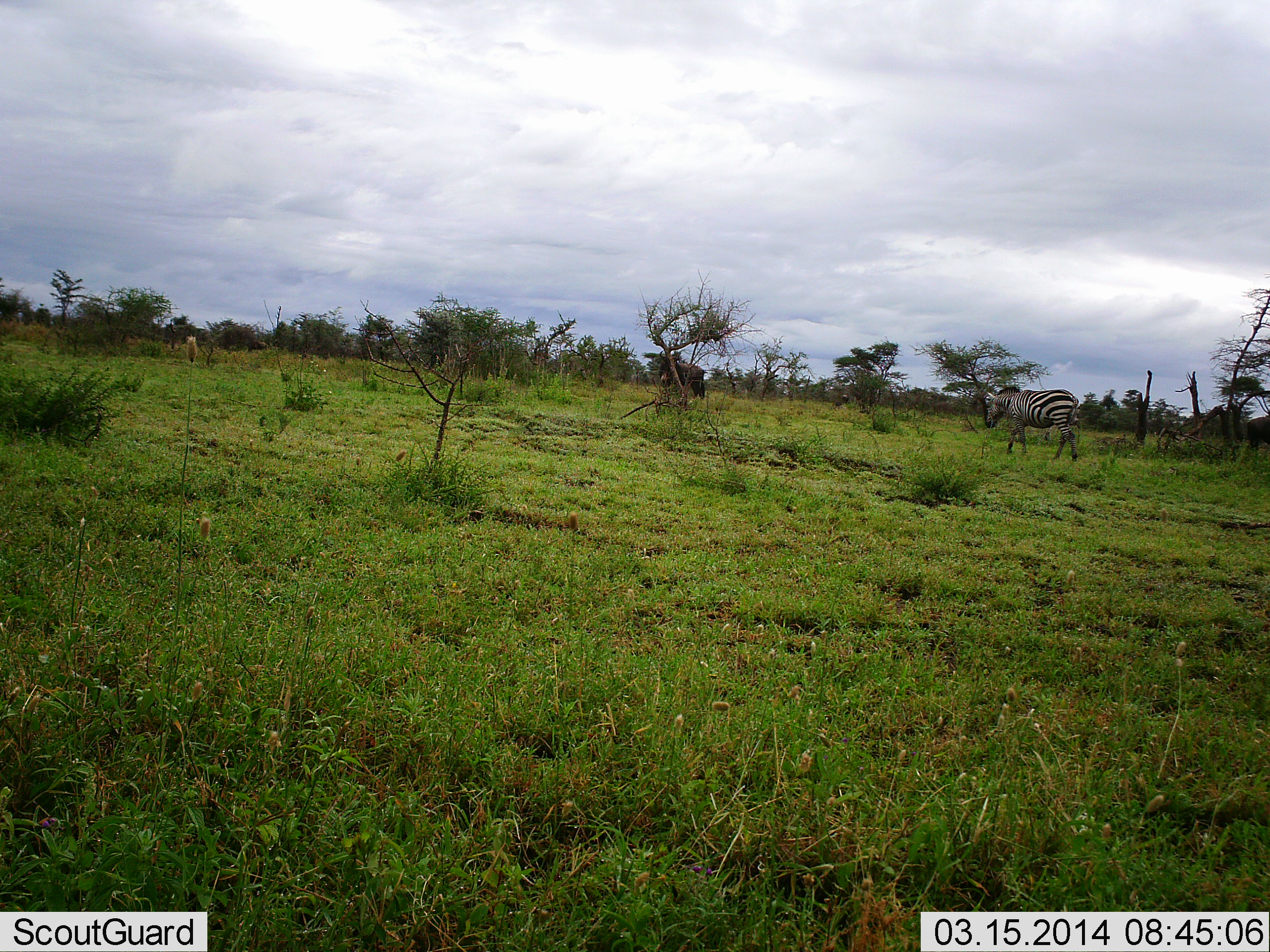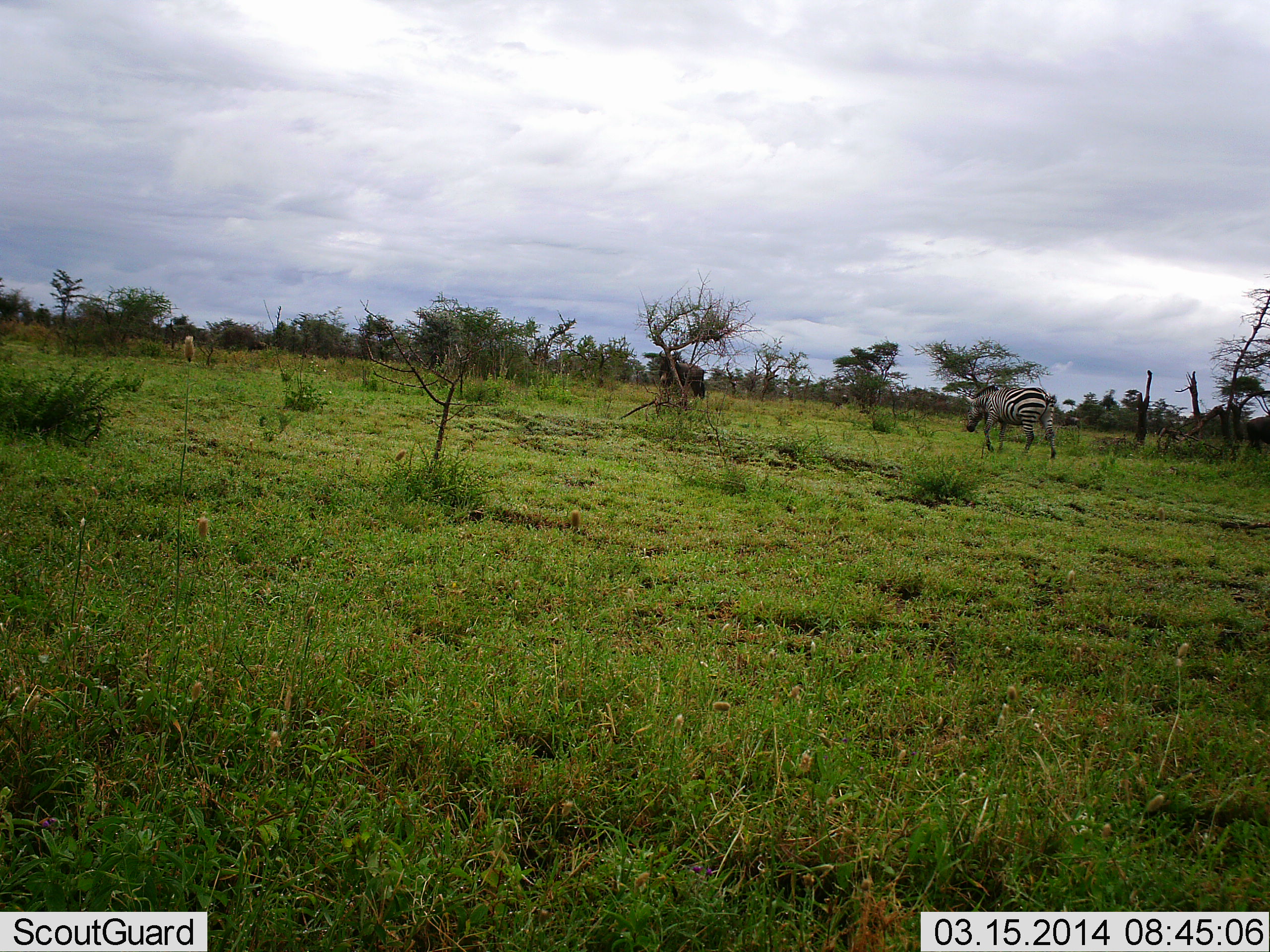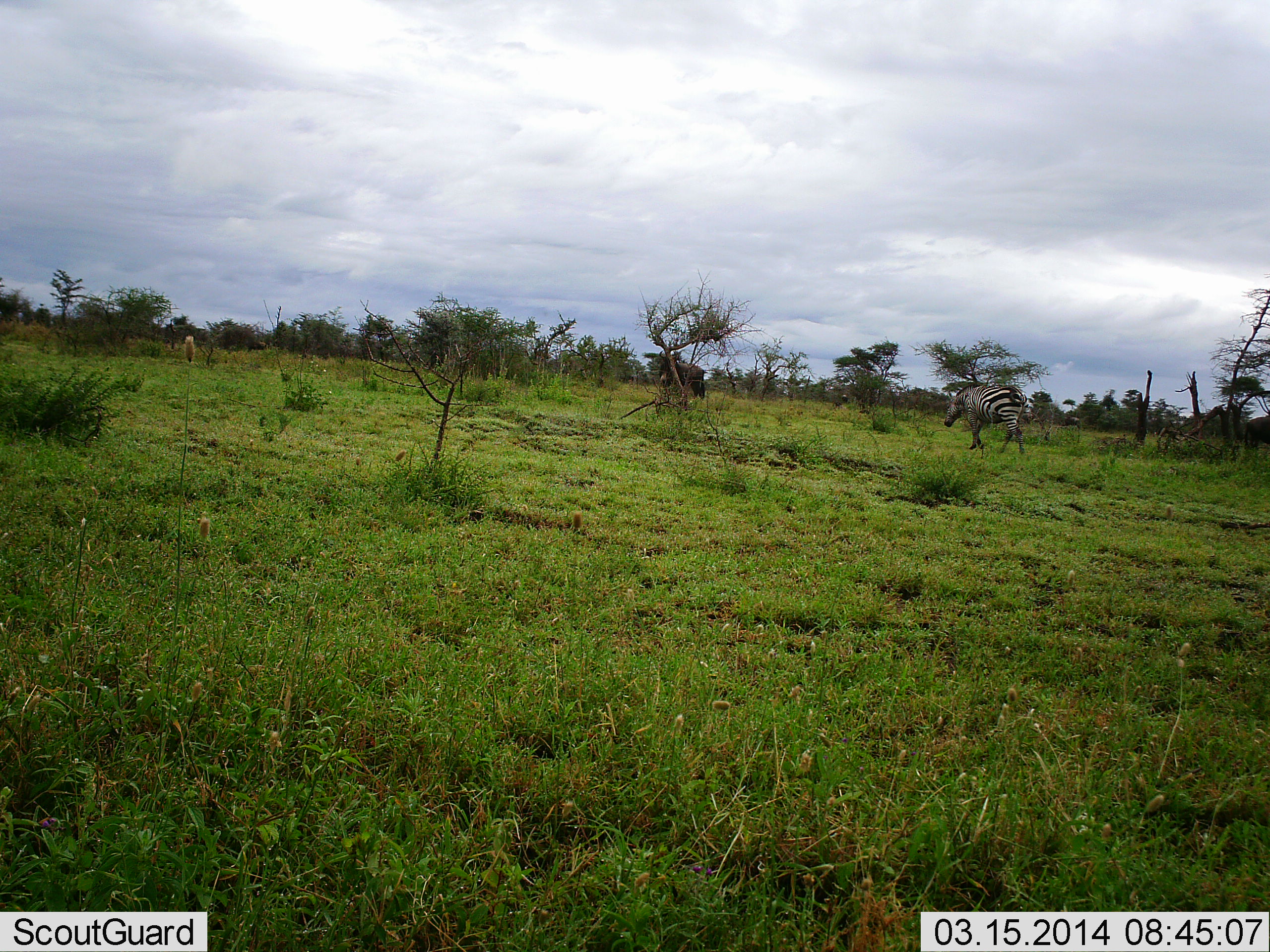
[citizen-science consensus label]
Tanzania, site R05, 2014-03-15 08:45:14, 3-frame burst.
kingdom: Animalia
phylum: Chordata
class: Mammalia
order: Perissodactyla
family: Equidae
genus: Equus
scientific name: Equus quagga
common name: plains zebra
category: zebra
Zebra (plains zebra) (Equus quagga), count 1. Behavior (volunteer vote fractions): standing 0%, resting 0%, moving 100%, interacting 0%. Young present (vote fraction): 0%. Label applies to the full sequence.